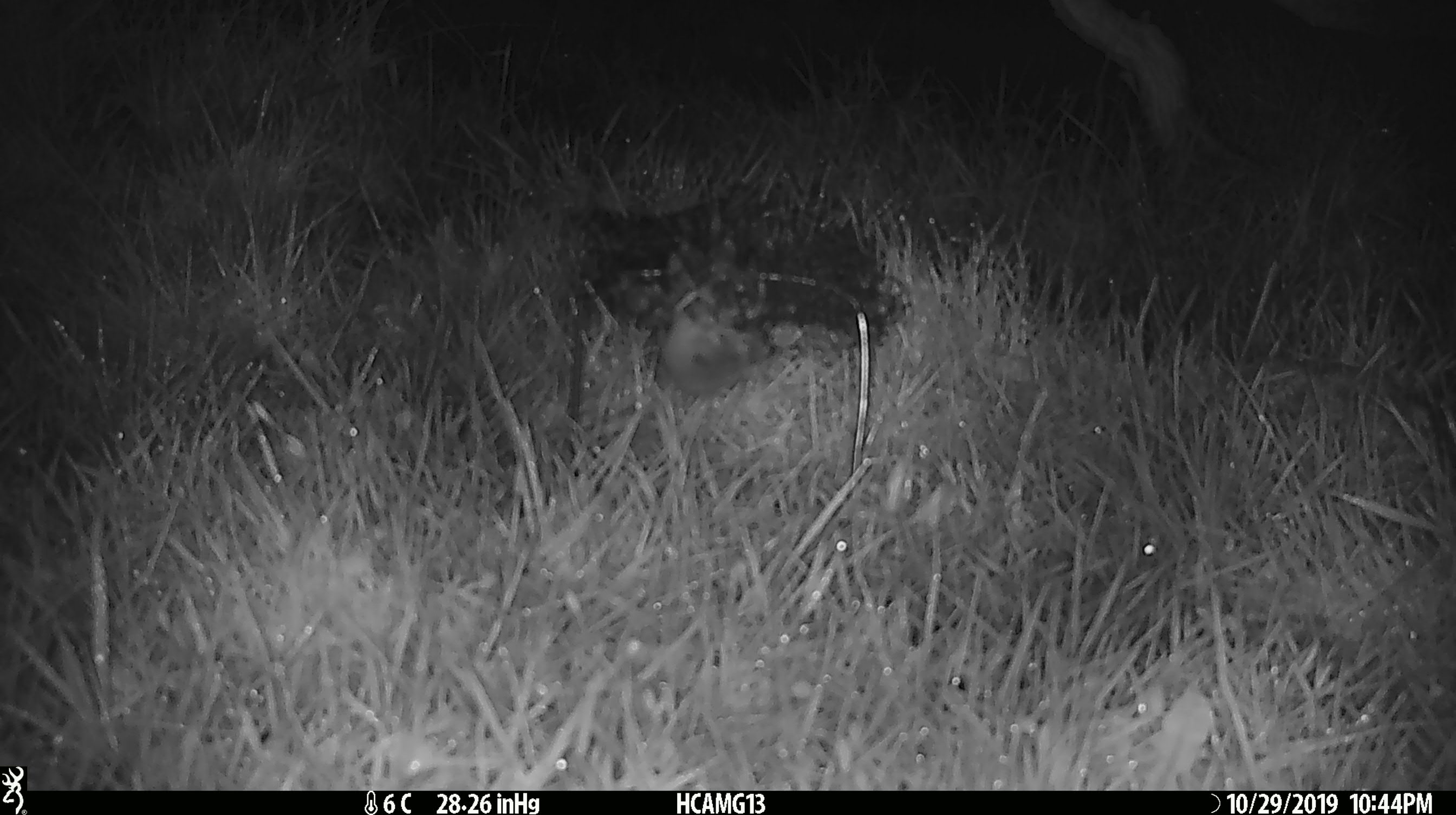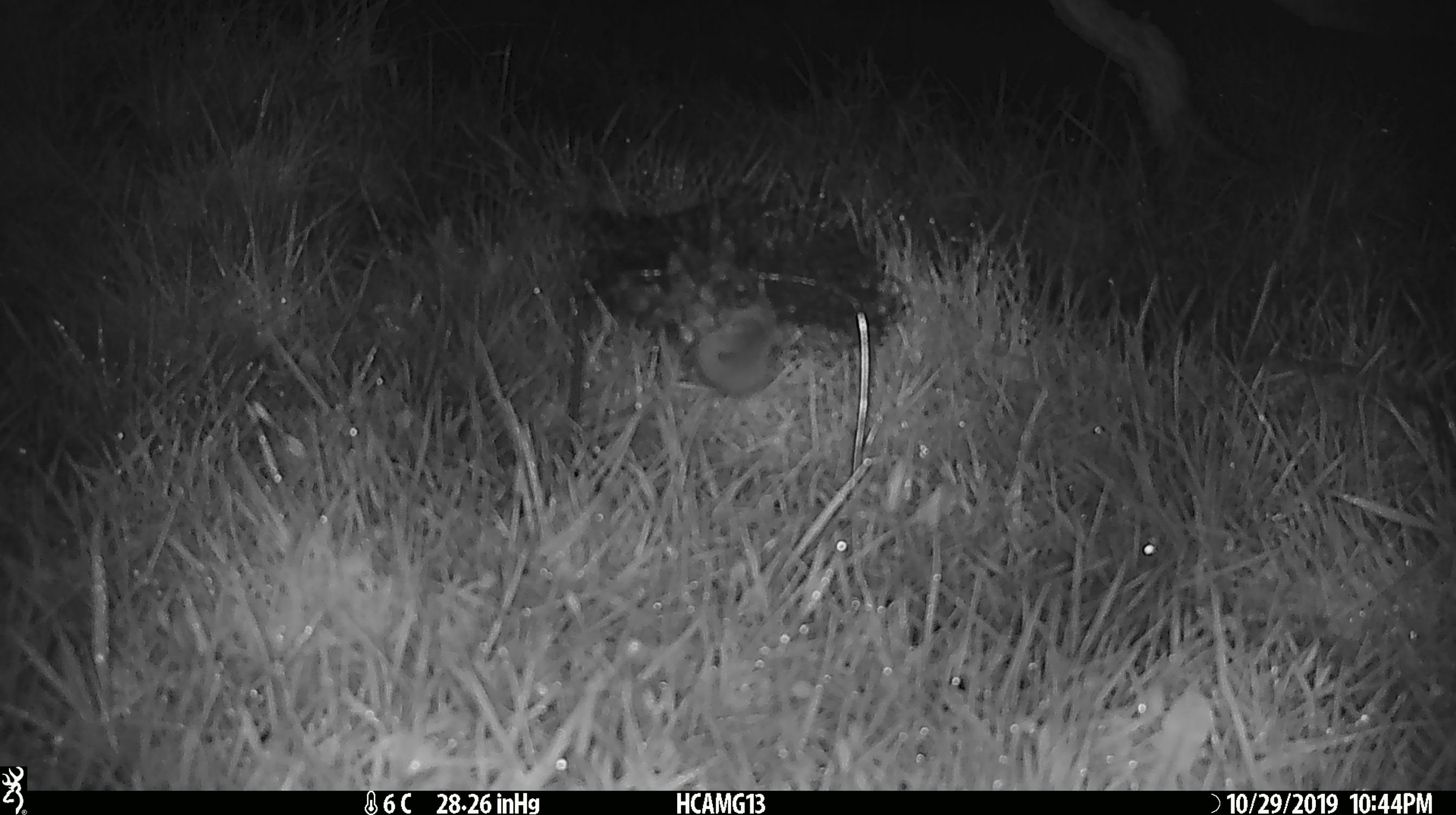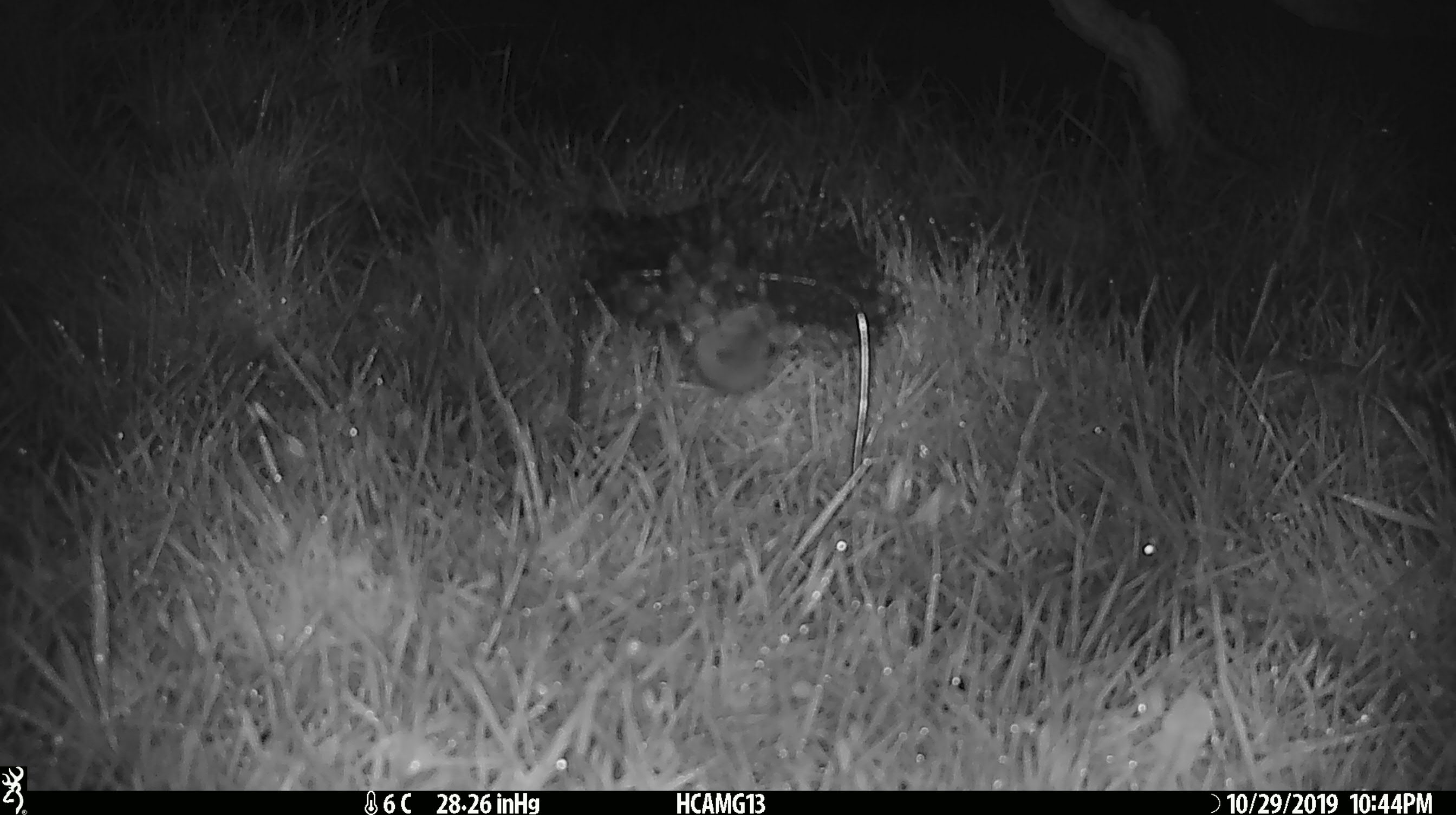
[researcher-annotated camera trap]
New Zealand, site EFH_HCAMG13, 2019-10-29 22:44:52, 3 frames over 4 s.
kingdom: Animalia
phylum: Chordata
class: Mammalia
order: Rodentia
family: Muridae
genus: Mus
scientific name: Mus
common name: mouse